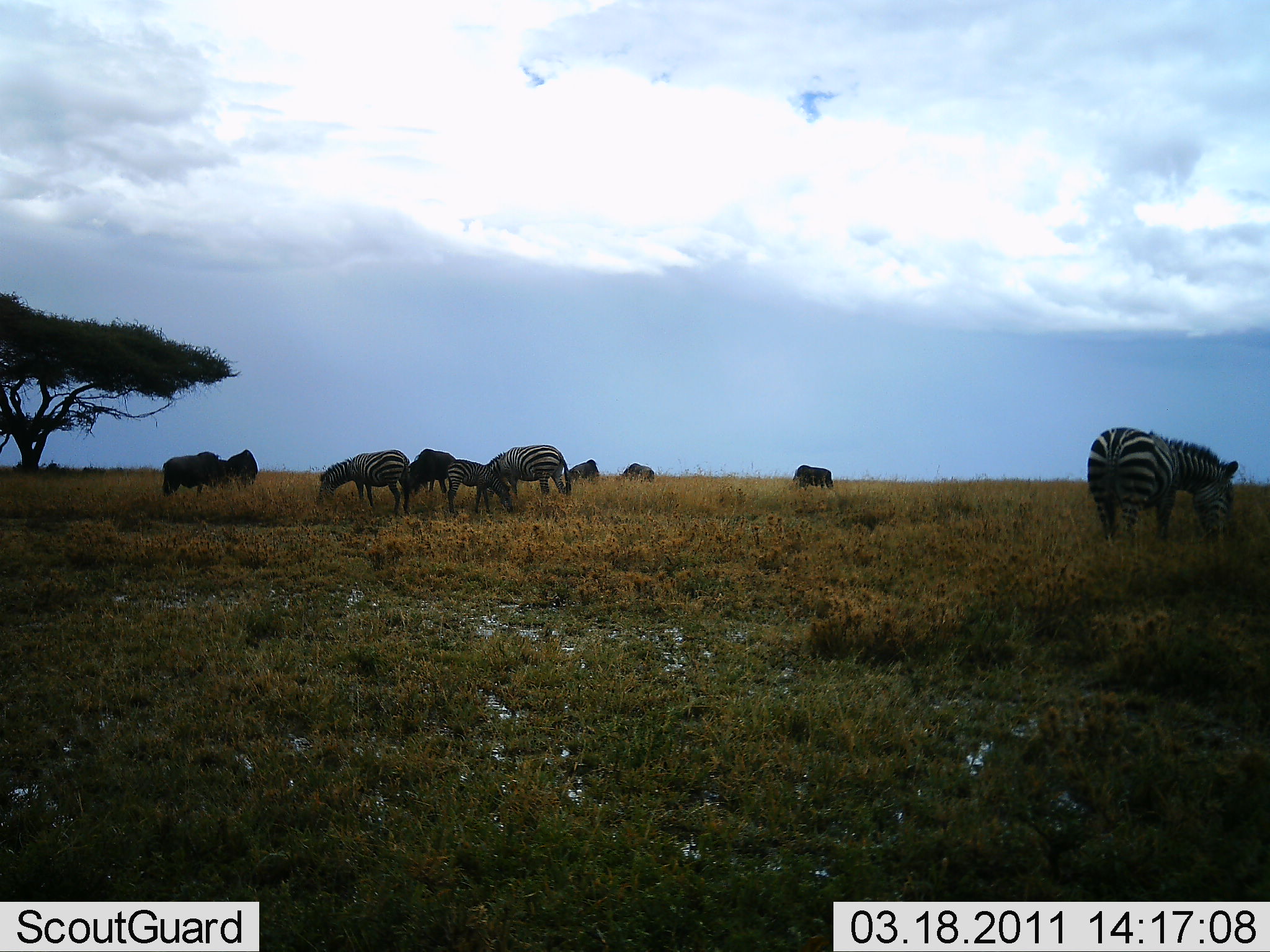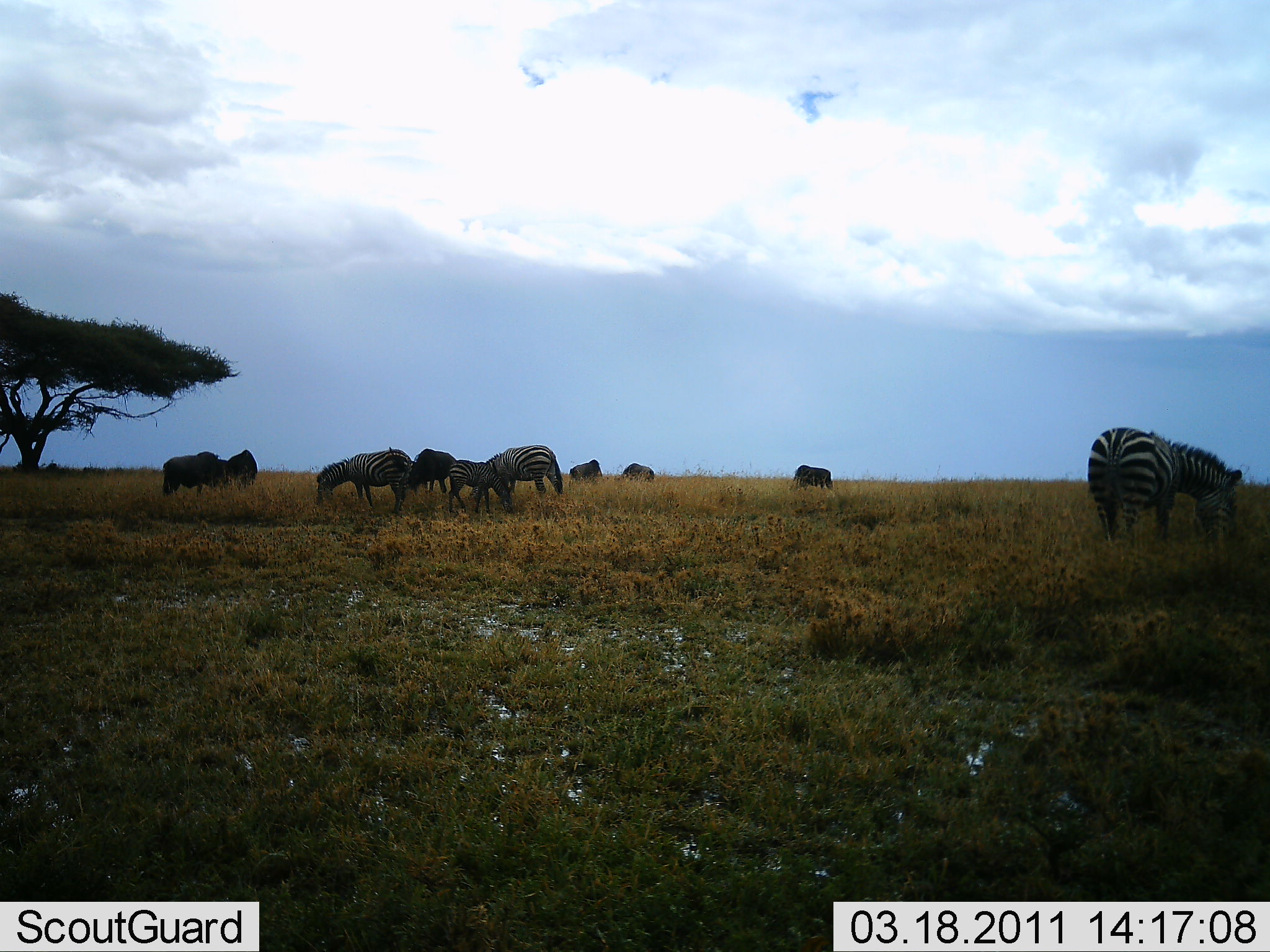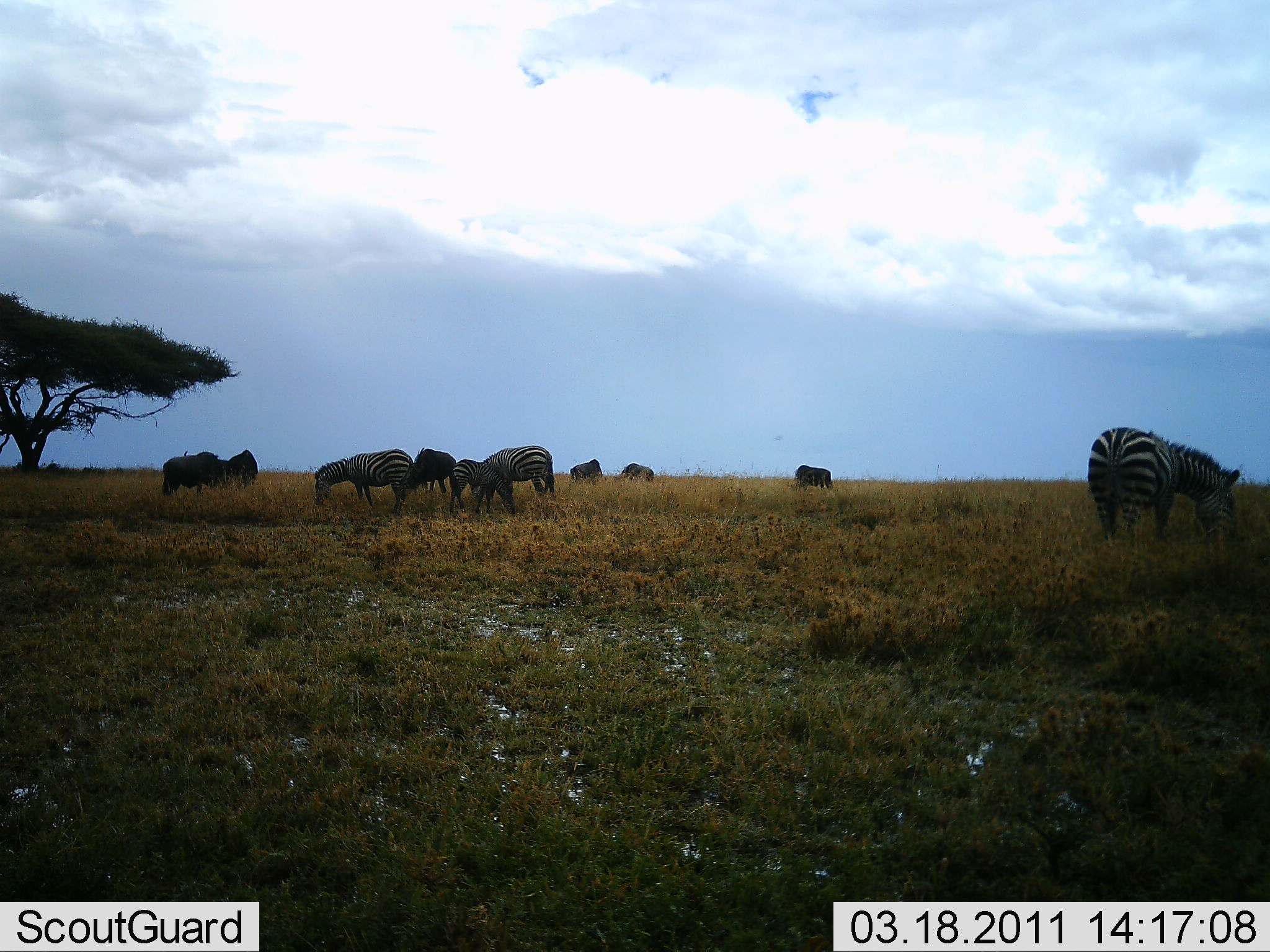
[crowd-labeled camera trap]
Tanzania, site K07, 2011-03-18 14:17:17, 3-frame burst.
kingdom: Animalia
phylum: Chordata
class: Mammalia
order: Artiodactyla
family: Bovidae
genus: Connochaetes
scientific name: Connochaetes taurinus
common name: blue wildebeest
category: wildebeest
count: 5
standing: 0%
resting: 0%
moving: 0%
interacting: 0%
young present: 0%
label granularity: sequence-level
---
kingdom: Animalia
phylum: Chordata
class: Mammalia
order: Perissodactyla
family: Equidae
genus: Equus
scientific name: Equus quagga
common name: plains zebra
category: zebra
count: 4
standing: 5%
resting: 0%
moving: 0%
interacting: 0%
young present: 32%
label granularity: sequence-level